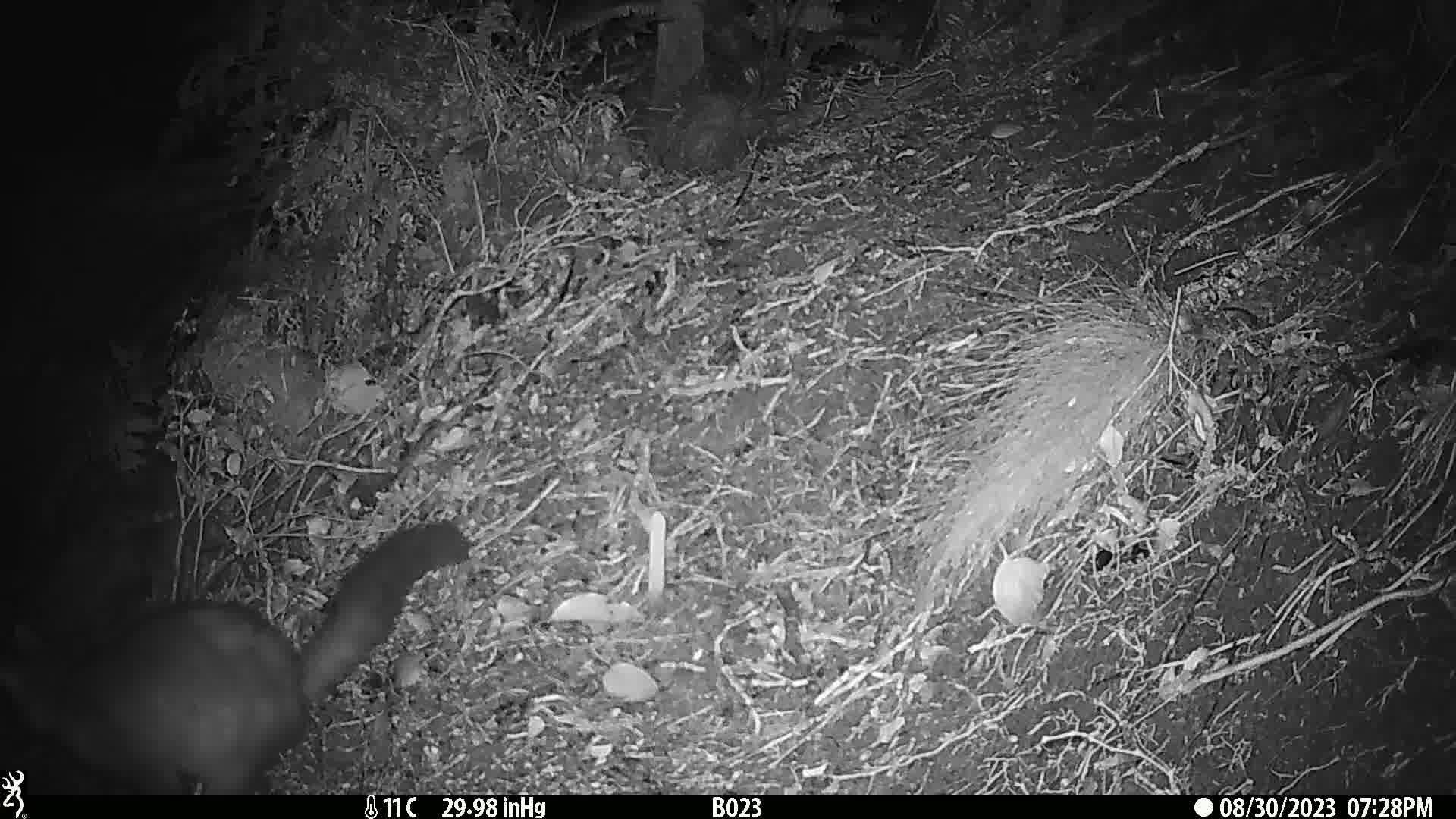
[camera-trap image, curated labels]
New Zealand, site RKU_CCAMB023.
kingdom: Animalia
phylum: Chordata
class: Mammalia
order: Diprotodontia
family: Phalangeridae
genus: Trichosurus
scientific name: Trichosurus vulpecula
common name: common brushtail possum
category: possum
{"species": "possum (common brushtail possum) (Trichosurus vulpecula)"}